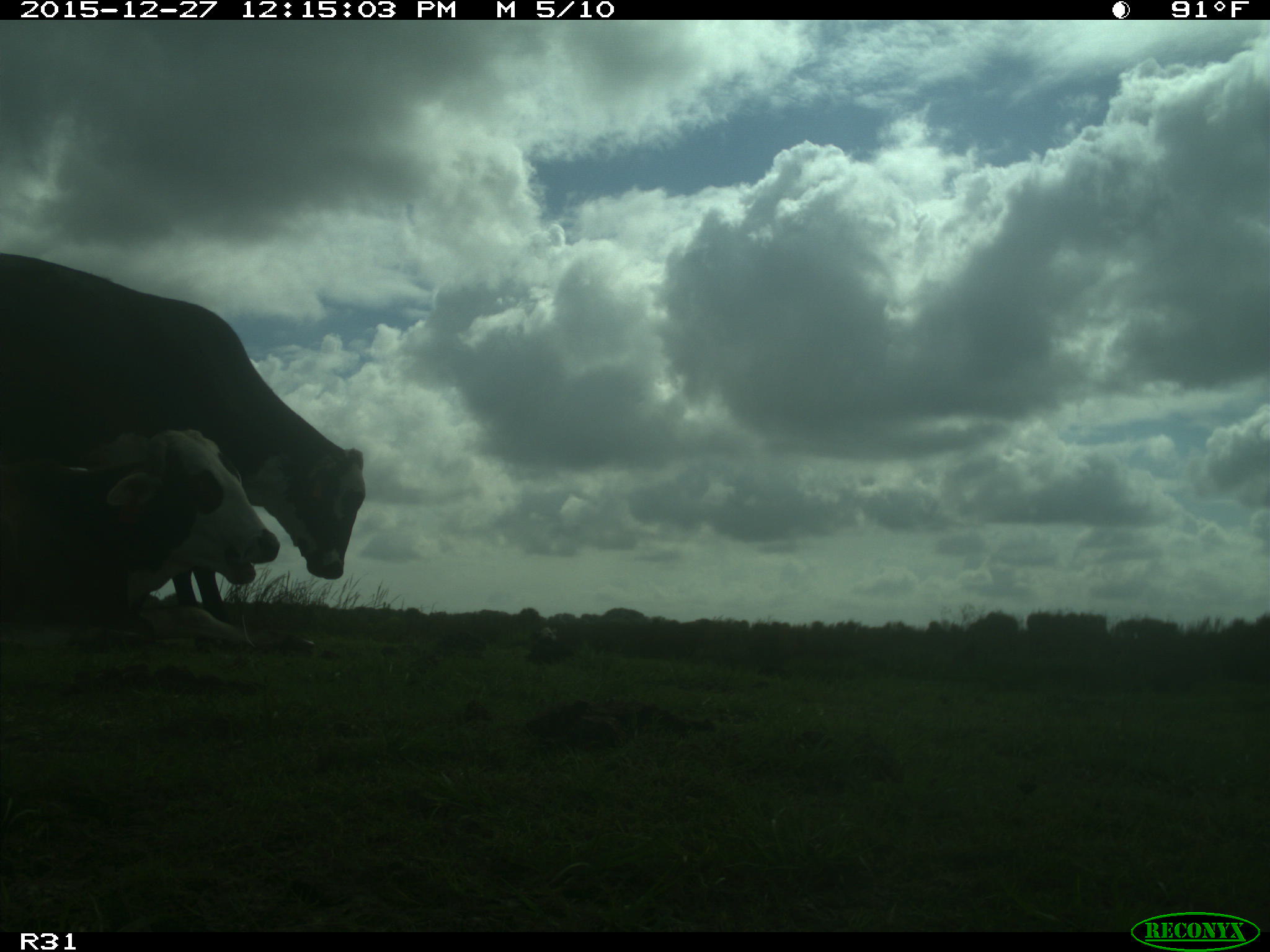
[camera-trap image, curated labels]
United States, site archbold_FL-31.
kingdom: Animalia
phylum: Chordata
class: Mammalia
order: Artiodactyla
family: Bovidae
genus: Bos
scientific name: Bos taurus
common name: domestic cow